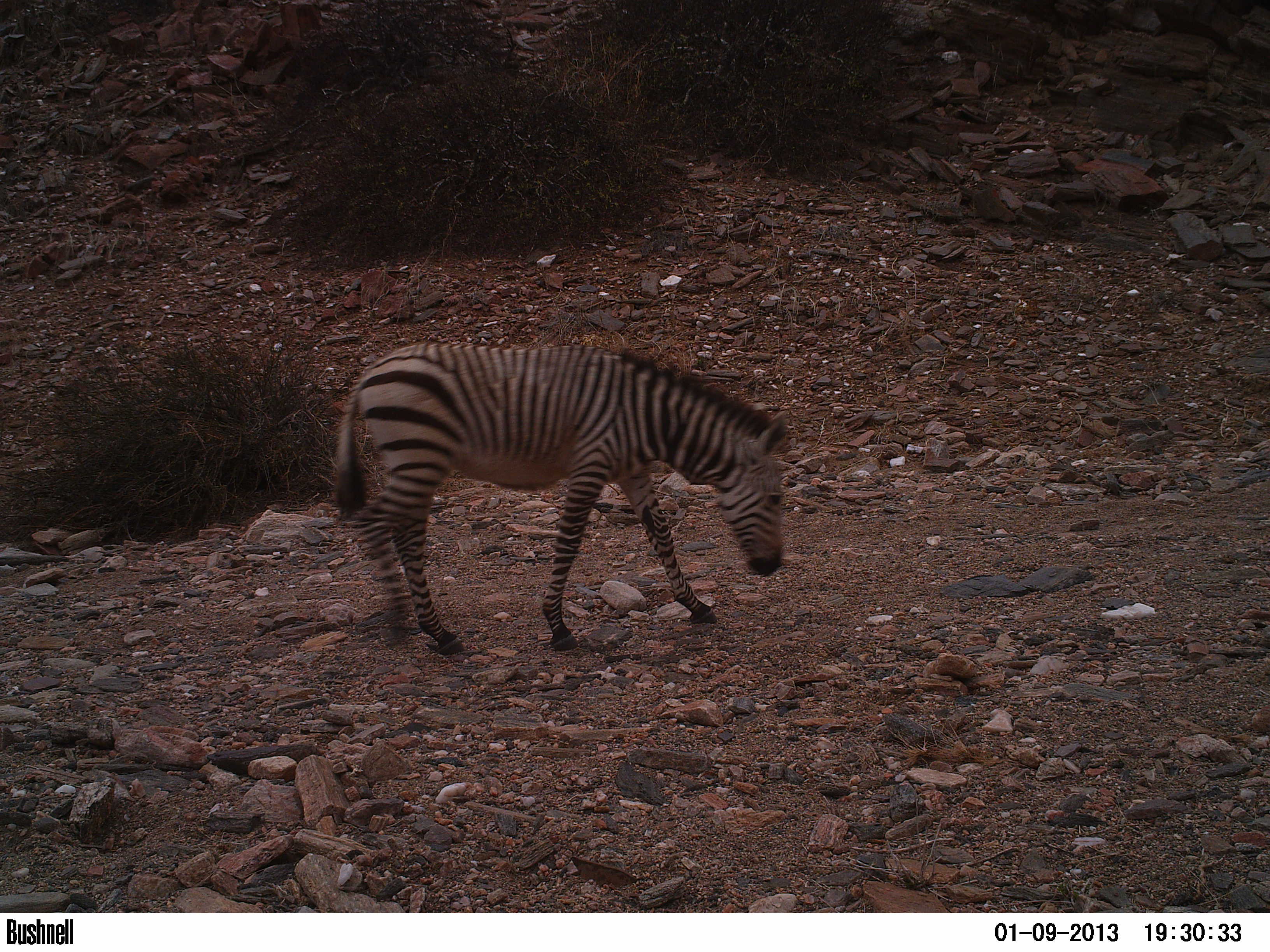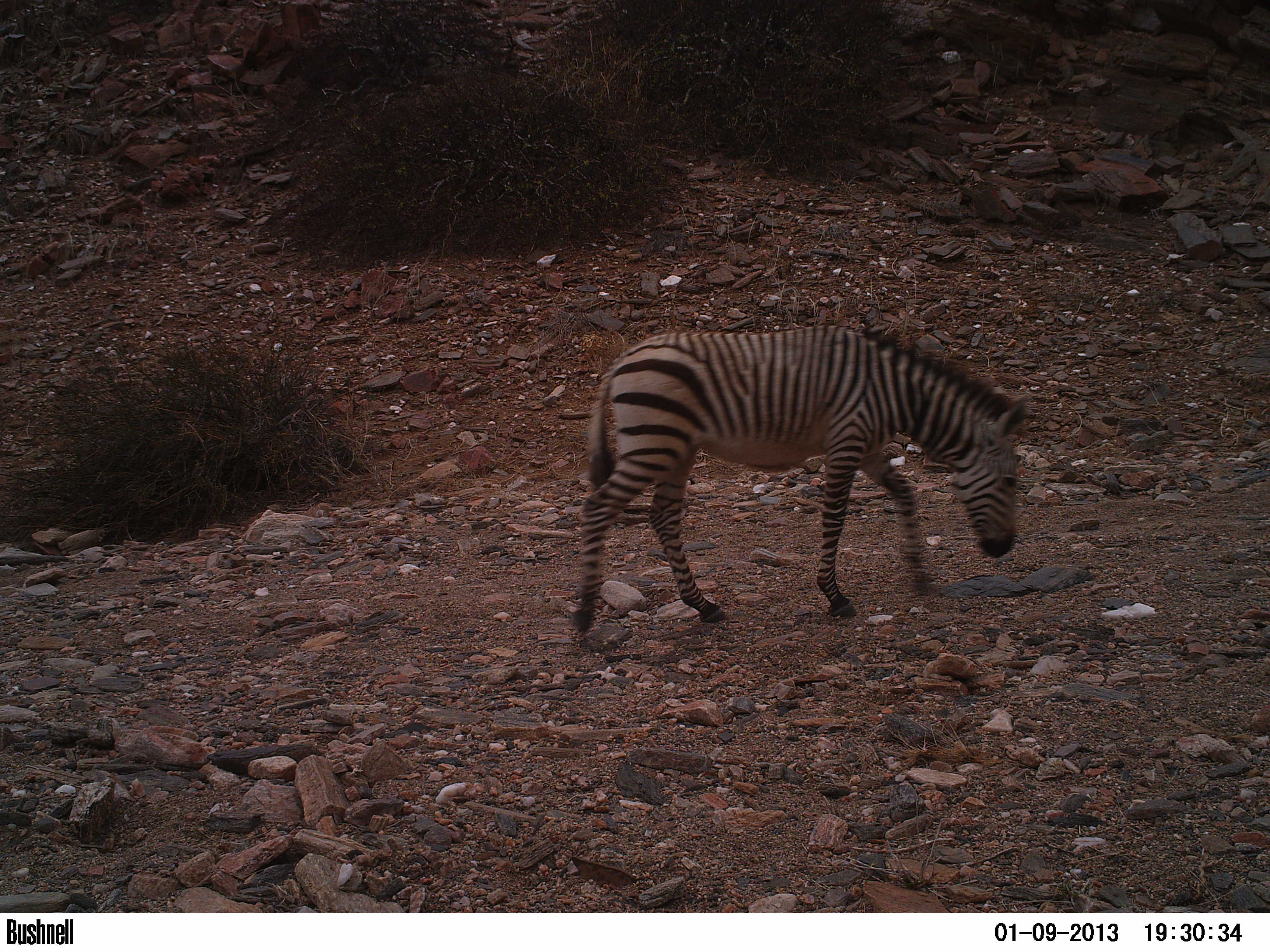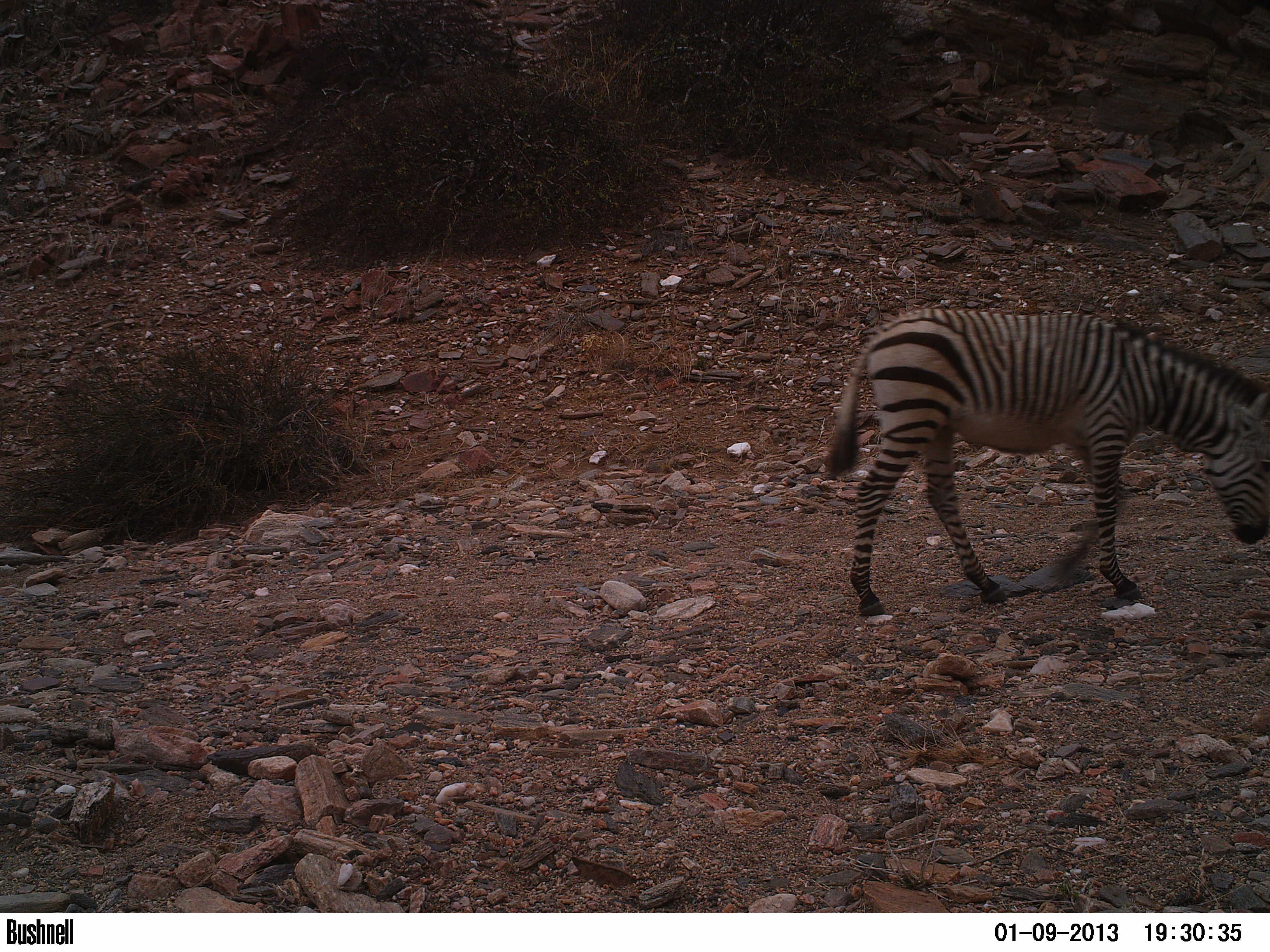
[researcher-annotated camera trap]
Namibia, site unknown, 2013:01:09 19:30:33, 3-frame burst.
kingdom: Animalia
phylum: Chordata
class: Mammalia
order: Perissodactyla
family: Equidae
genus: Equus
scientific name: Equus zebra hartmannae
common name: hartmann's mountain zebra